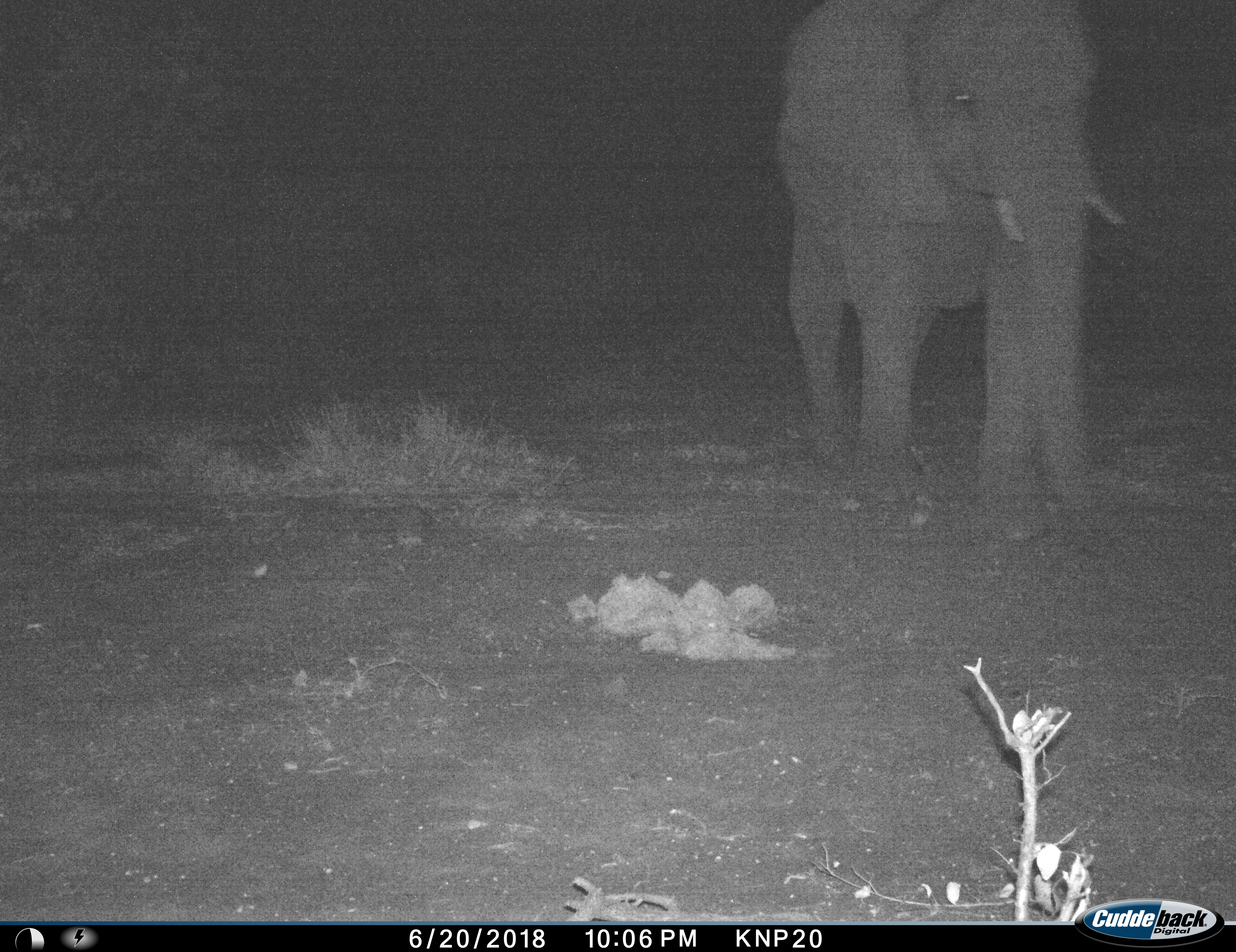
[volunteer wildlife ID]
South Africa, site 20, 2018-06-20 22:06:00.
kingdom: Animalia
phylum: Chordata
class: Mammalia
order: Proboscidea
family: Elephantidae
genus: Loxodonta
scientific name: Loxodonta africana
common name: african bush elephant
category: elephant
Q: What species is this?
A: Elephant (african bush elephant) (Loxodonta africana).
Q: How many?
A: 1.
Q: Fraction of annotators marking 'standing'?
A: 30%.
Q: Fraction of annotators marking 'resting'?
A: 0%.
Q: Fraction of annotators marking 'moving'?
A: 70%.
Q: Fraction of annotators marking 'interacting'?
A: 0%.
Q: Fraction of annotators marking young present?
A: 0%.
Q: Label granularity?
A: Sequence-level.